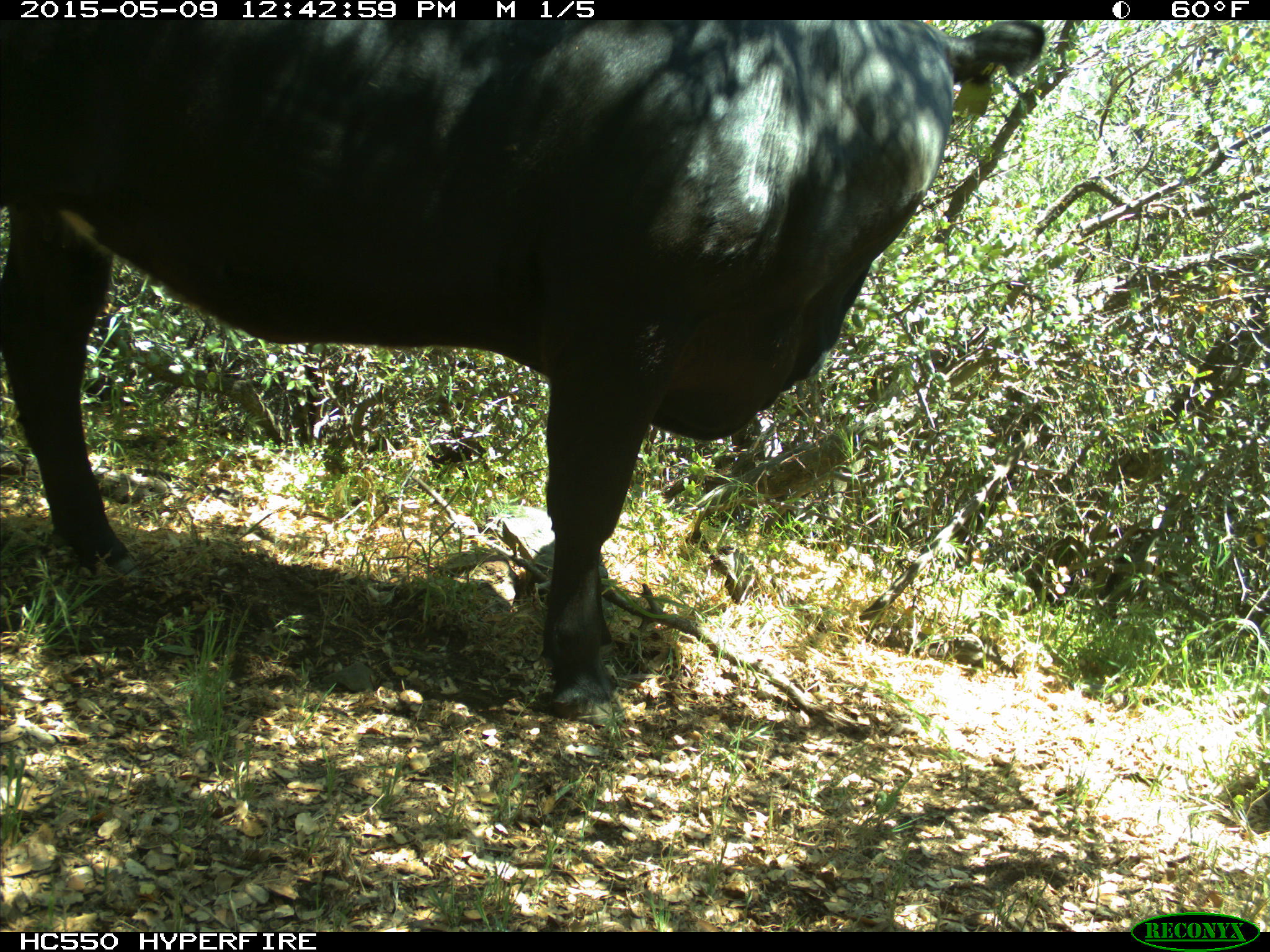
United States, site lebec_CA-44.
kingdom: Animalia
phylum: Chordata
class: Mammalia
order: Artiodactyla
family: Bovidae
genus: Bos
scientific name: Bos taurus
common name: domestic cow